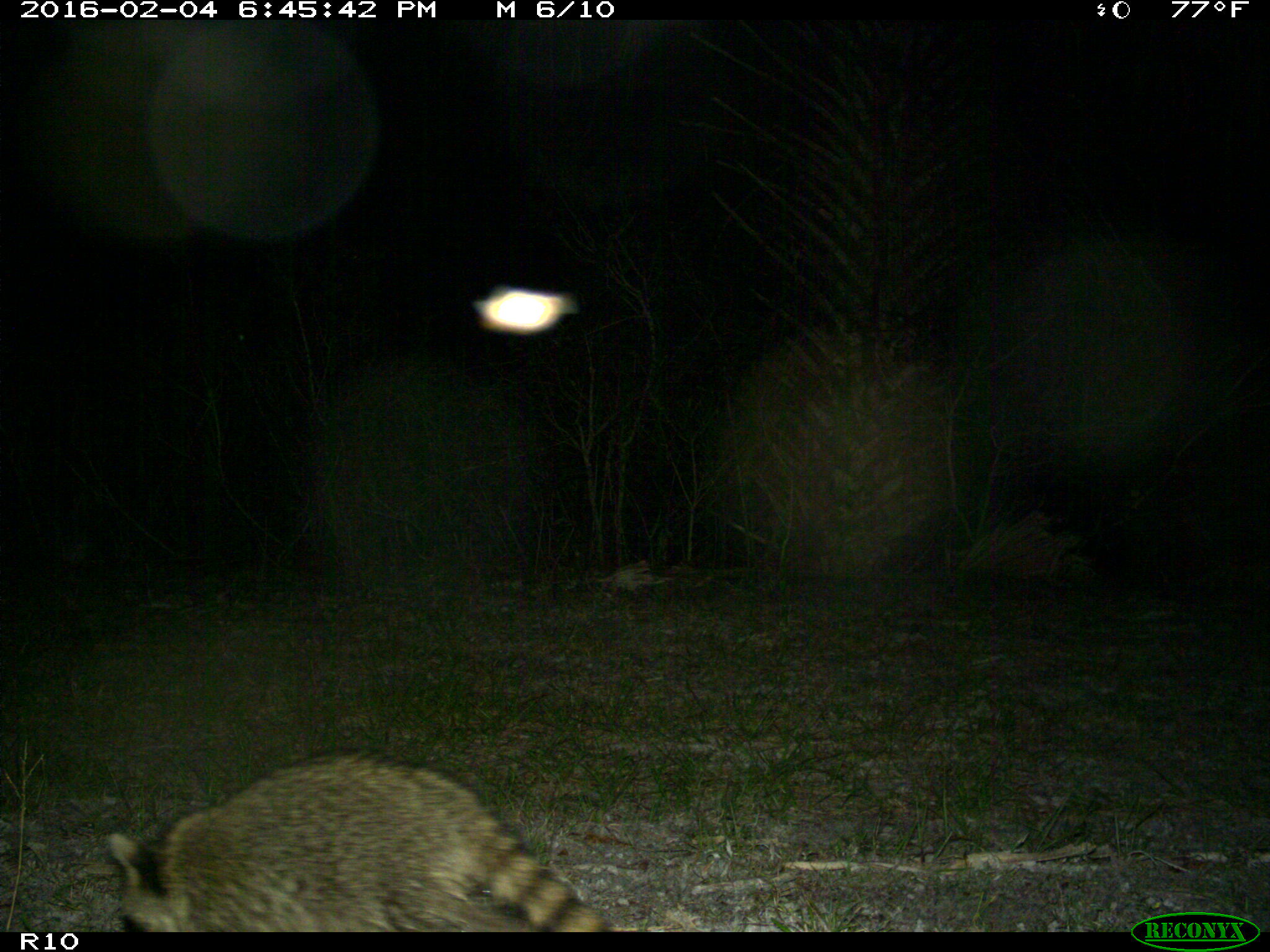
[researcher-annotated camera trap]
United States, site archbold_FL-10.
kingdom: Animalia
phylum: Chordata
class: Mammalia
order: Carnivora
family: Procyonidae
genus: Procyon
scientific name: Procyon lotor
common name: common raccoon